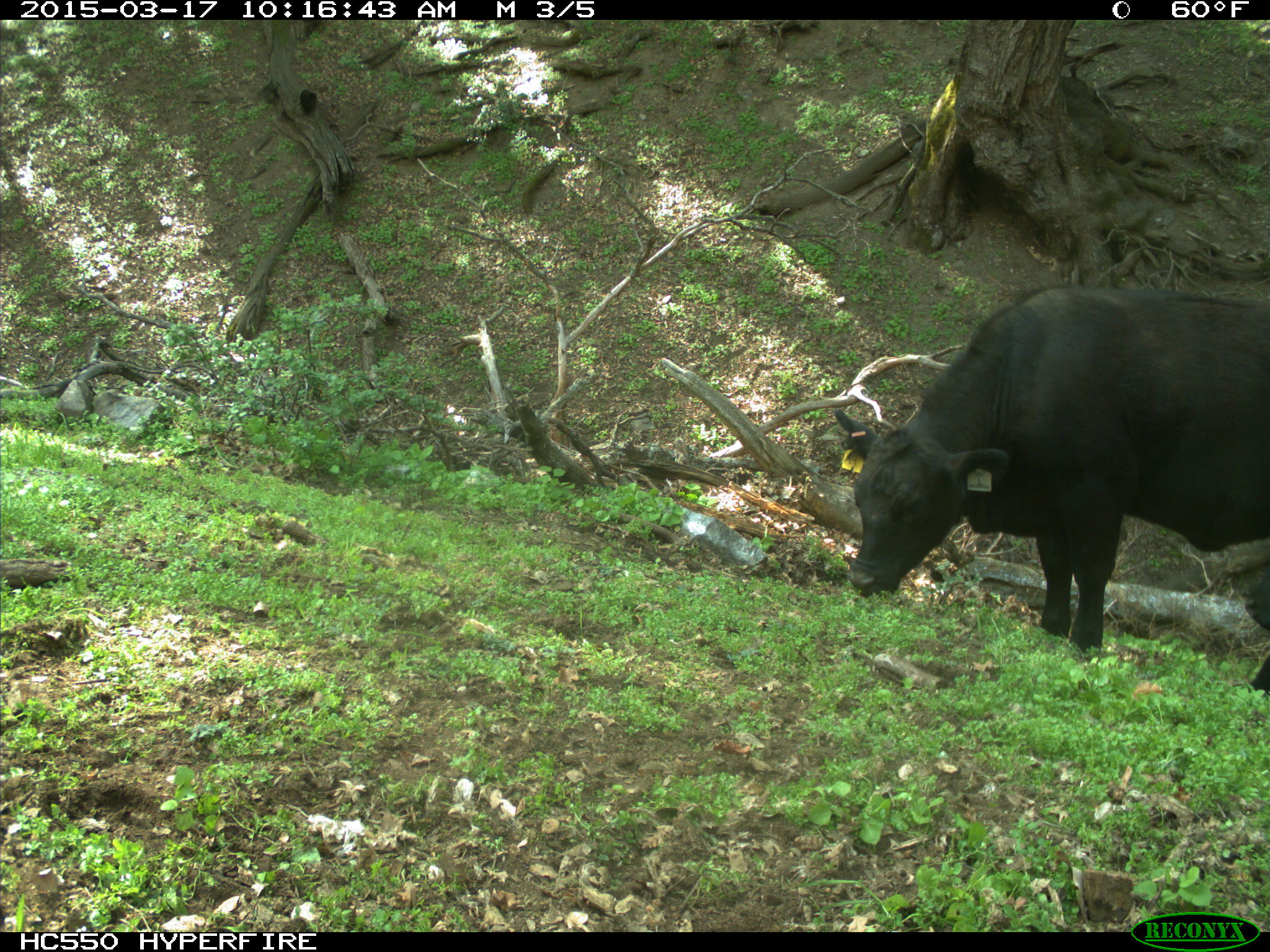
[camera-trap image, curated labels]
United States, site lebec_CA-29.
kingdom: Animalia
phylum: Chordata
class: Mammalia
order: Artiodactyla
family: Bovidae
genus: Bos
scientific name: Bos taurus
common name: domestic cow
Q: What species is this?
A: Bos taurus (domestic cow).